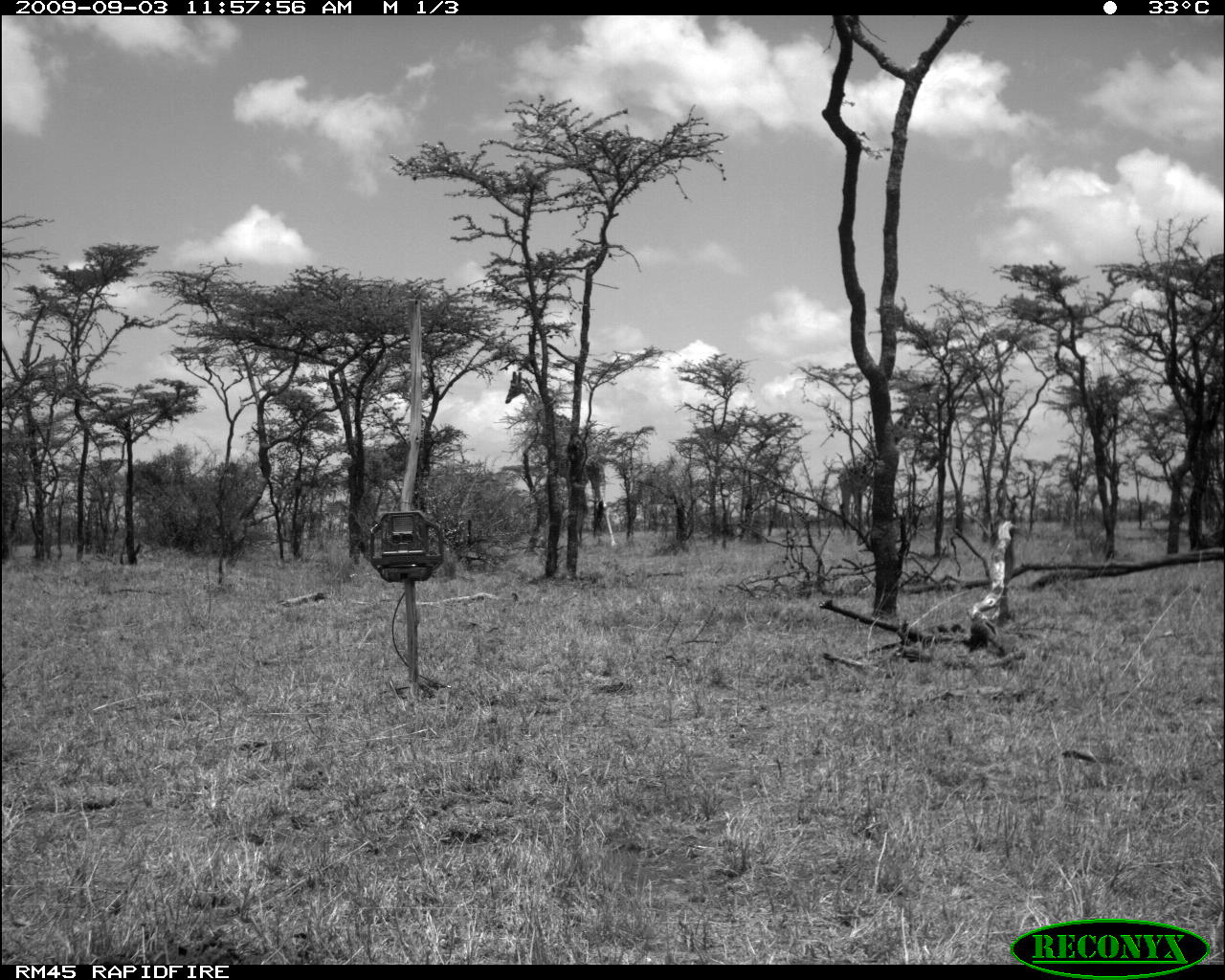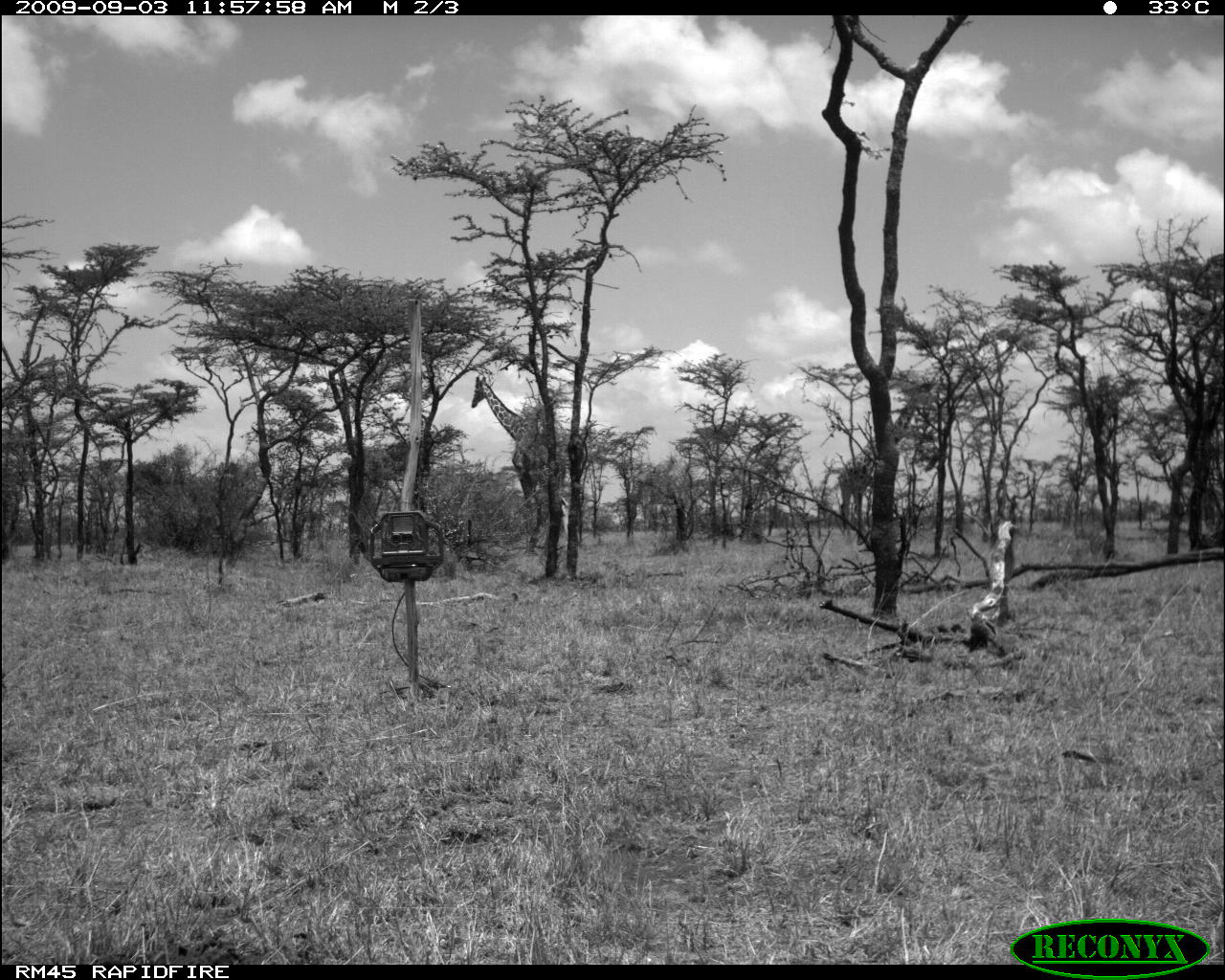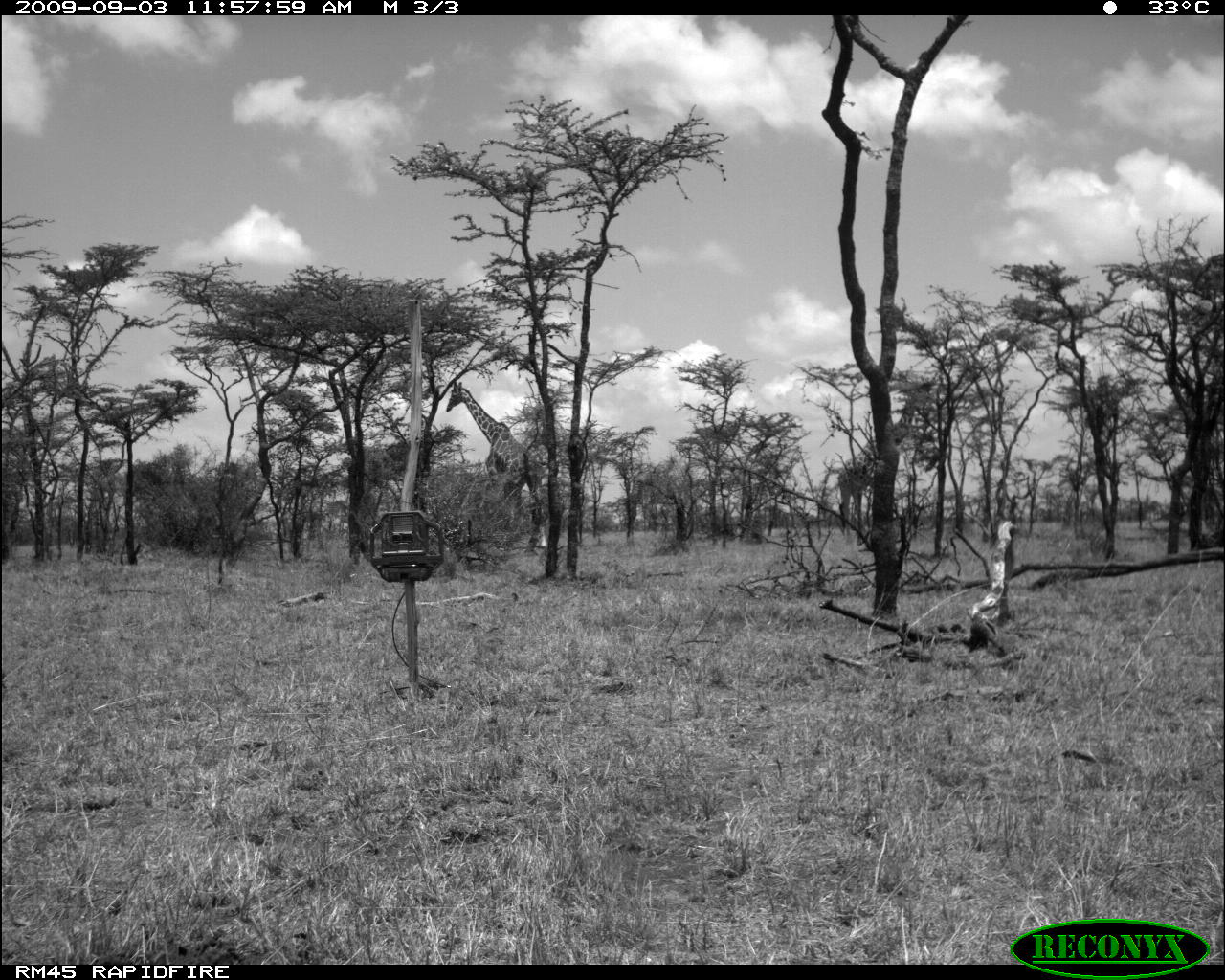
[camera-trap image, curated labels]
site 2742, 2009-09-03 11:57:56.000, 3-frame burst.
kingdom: Animalia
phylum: Chordata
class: Mammalia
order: Artiodactyla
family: Giraffidae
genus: Giraffa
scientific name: Giraffa camelopardalis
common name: giraffe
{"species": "Giraffa camelopardalis (giraffe)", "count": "2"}